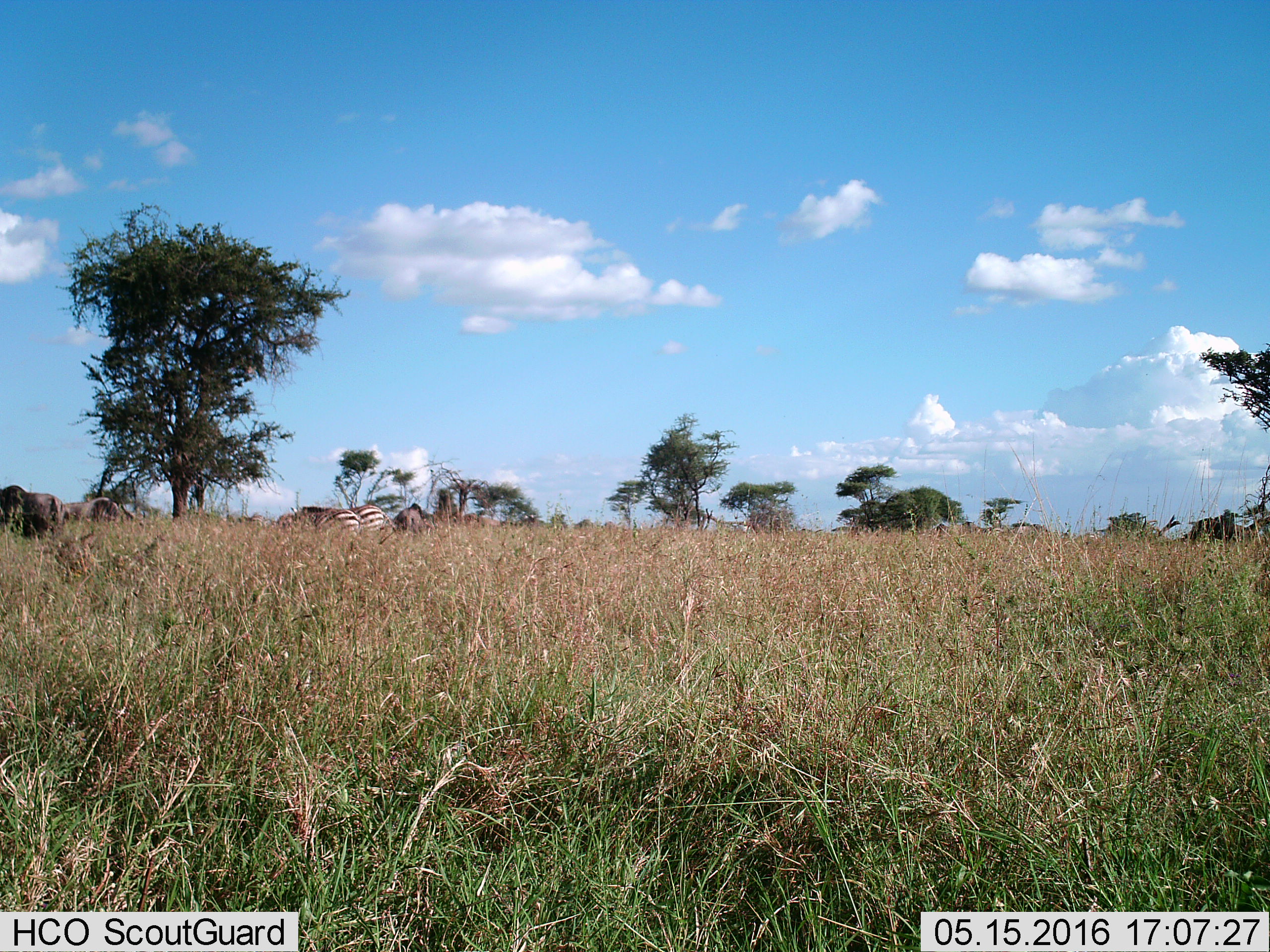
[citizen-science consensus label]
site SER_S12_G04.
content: unidentified animal